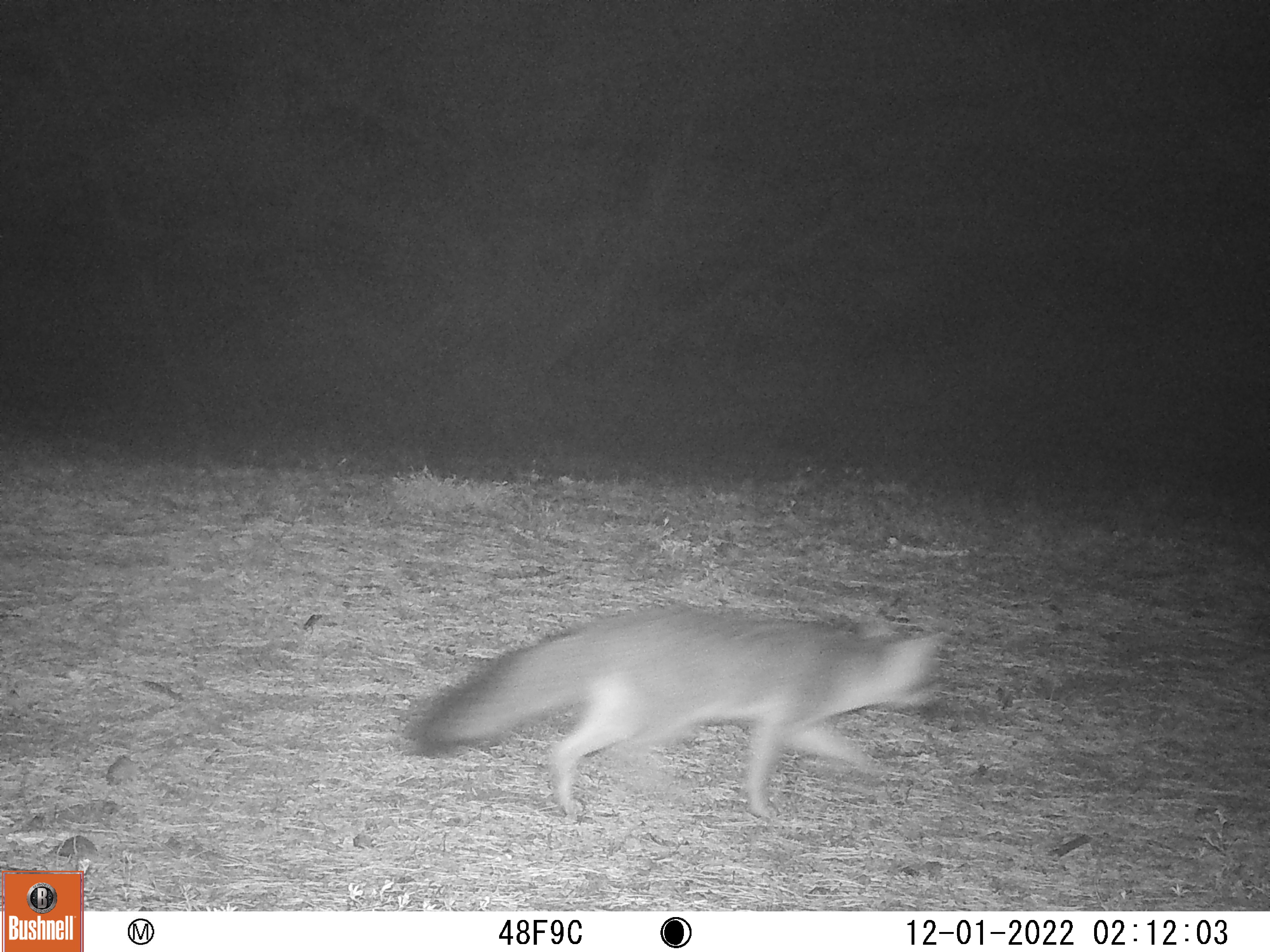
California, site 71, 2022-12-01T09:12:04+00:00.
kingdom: Animalia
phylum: Chordata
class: Mammalia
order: Carnivora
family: Canidae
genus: Urocyon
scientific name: Urocyon cinereoargenteus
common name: gray fox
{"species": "gray fox (Urocyon cinereoargenteus)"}